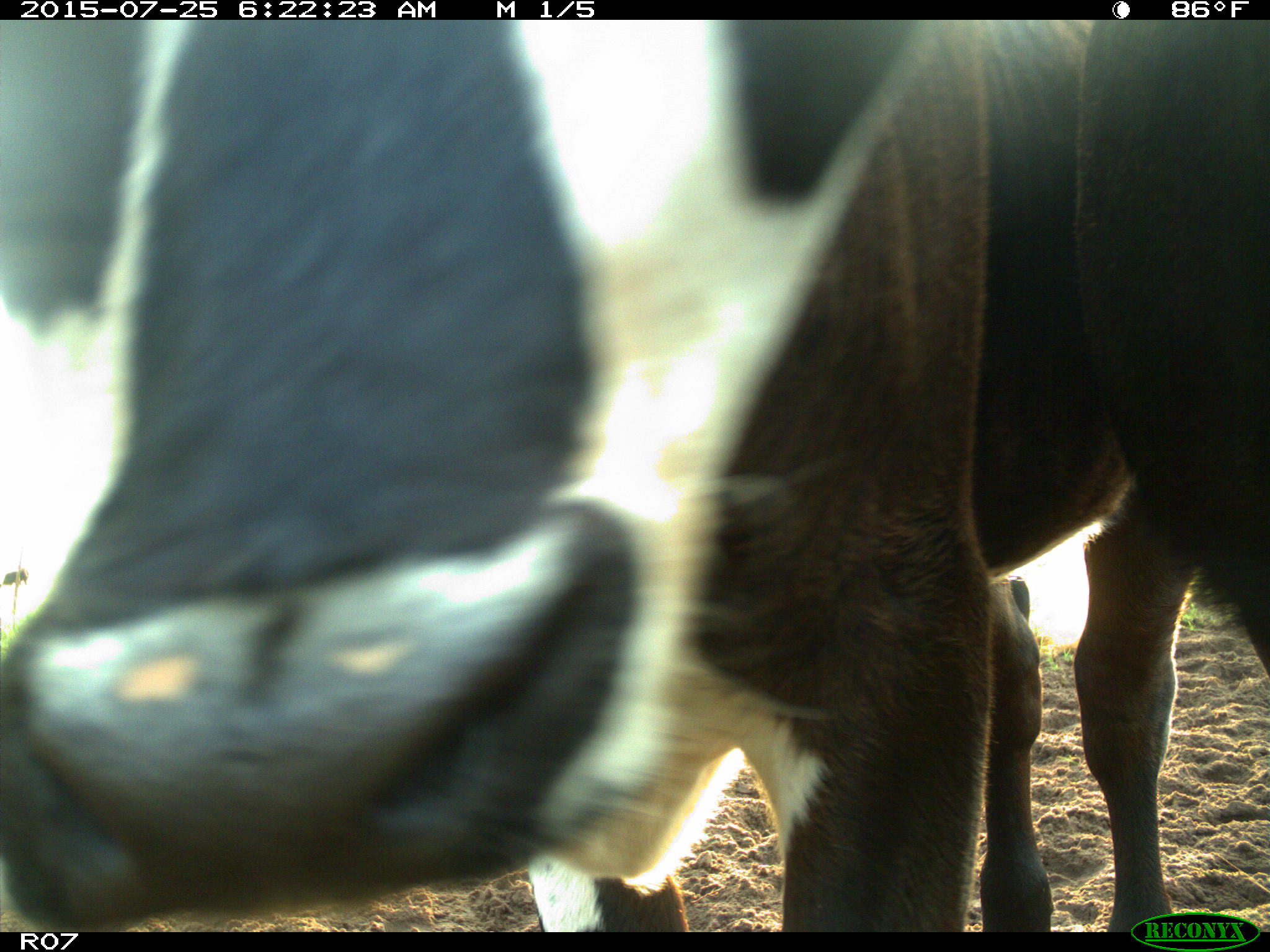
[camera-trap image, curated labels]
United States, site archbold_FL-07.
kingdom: Animalia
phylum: Chordata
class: Mammalia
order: Artiodactyla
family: Bovidae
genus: Bos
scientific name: Bos taurus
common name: domestic cow